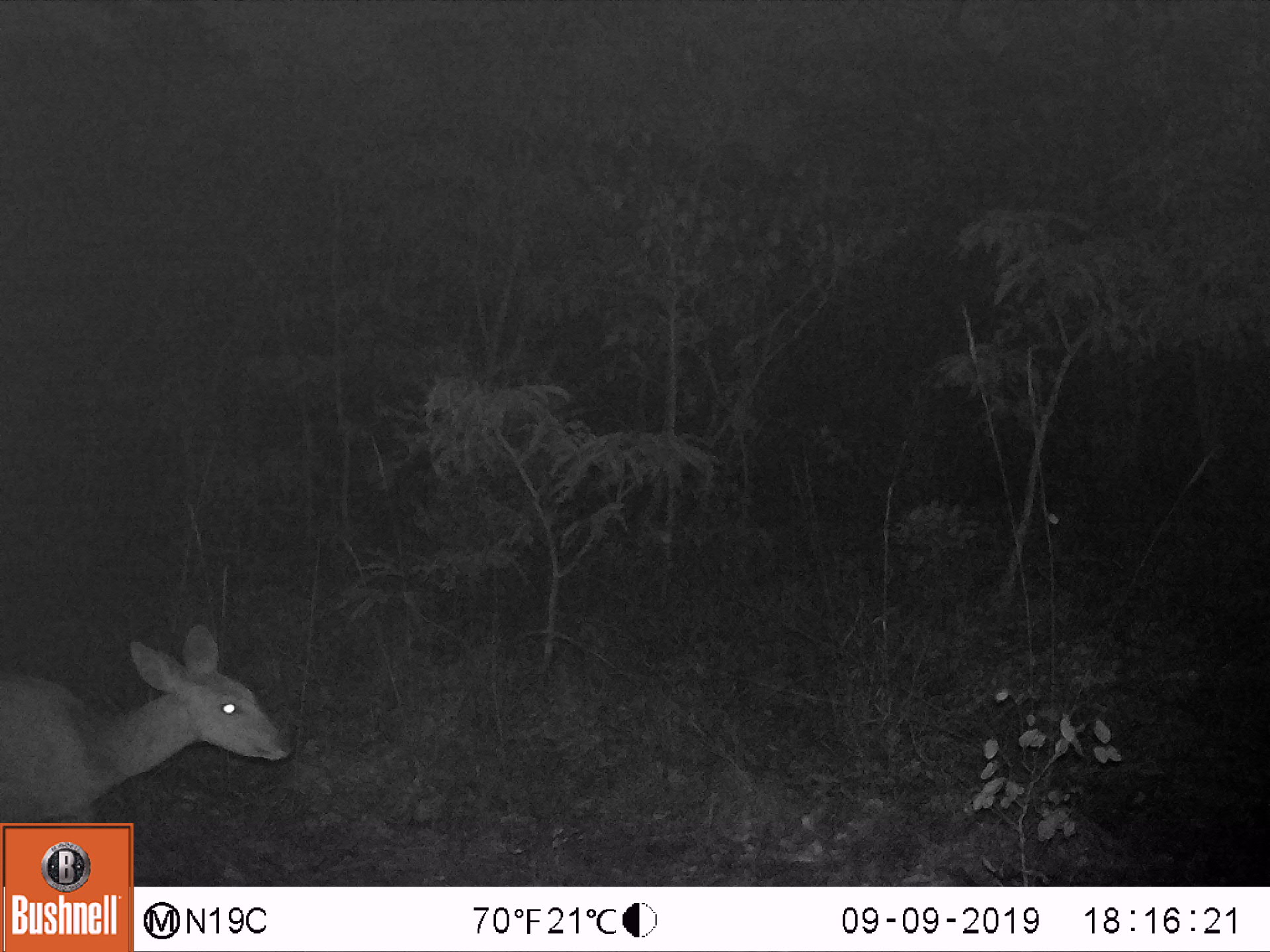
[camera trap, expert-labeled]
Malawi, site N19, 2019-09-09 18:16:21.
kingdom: Animalia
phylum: Chordata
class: Mammalia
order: Artiodactyla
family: Bovidae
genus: Tragelaphus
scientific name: Tragelaphus sylvaticus sylvaticus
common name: cape bushbuck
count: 1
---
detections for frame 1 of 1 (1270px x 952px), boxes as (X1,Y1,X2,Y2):
cape bushbuck: (0,616,298,822)